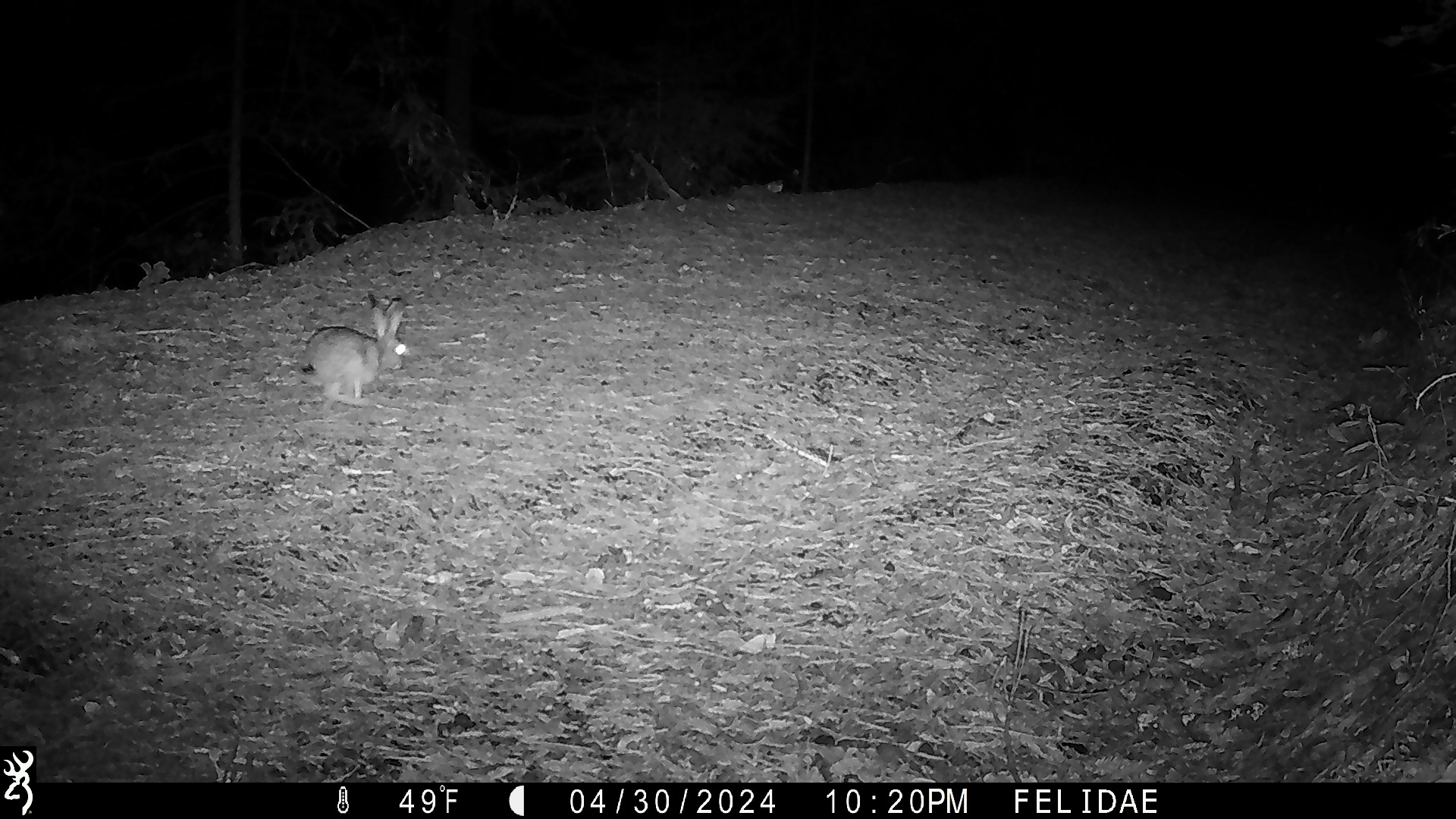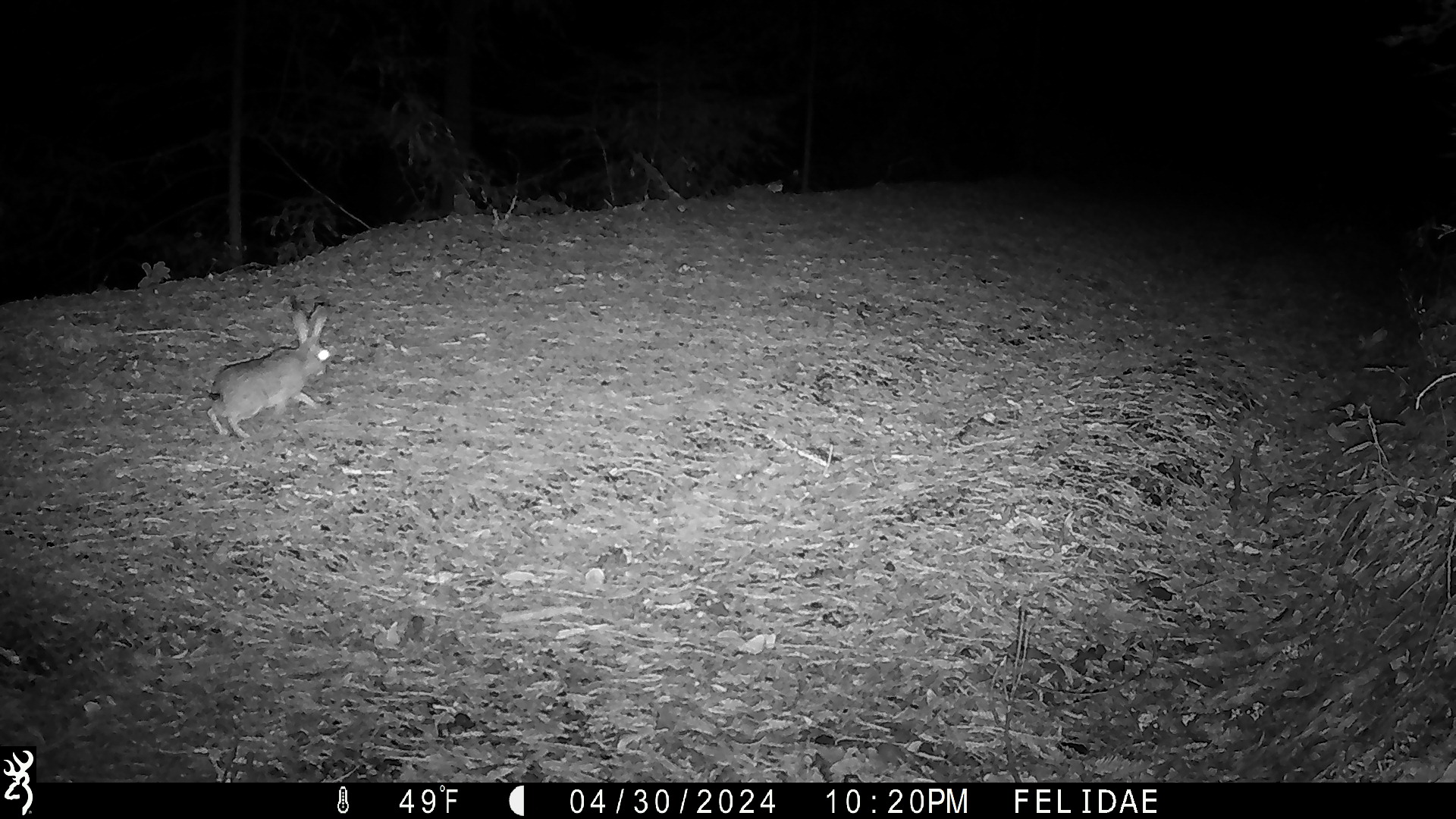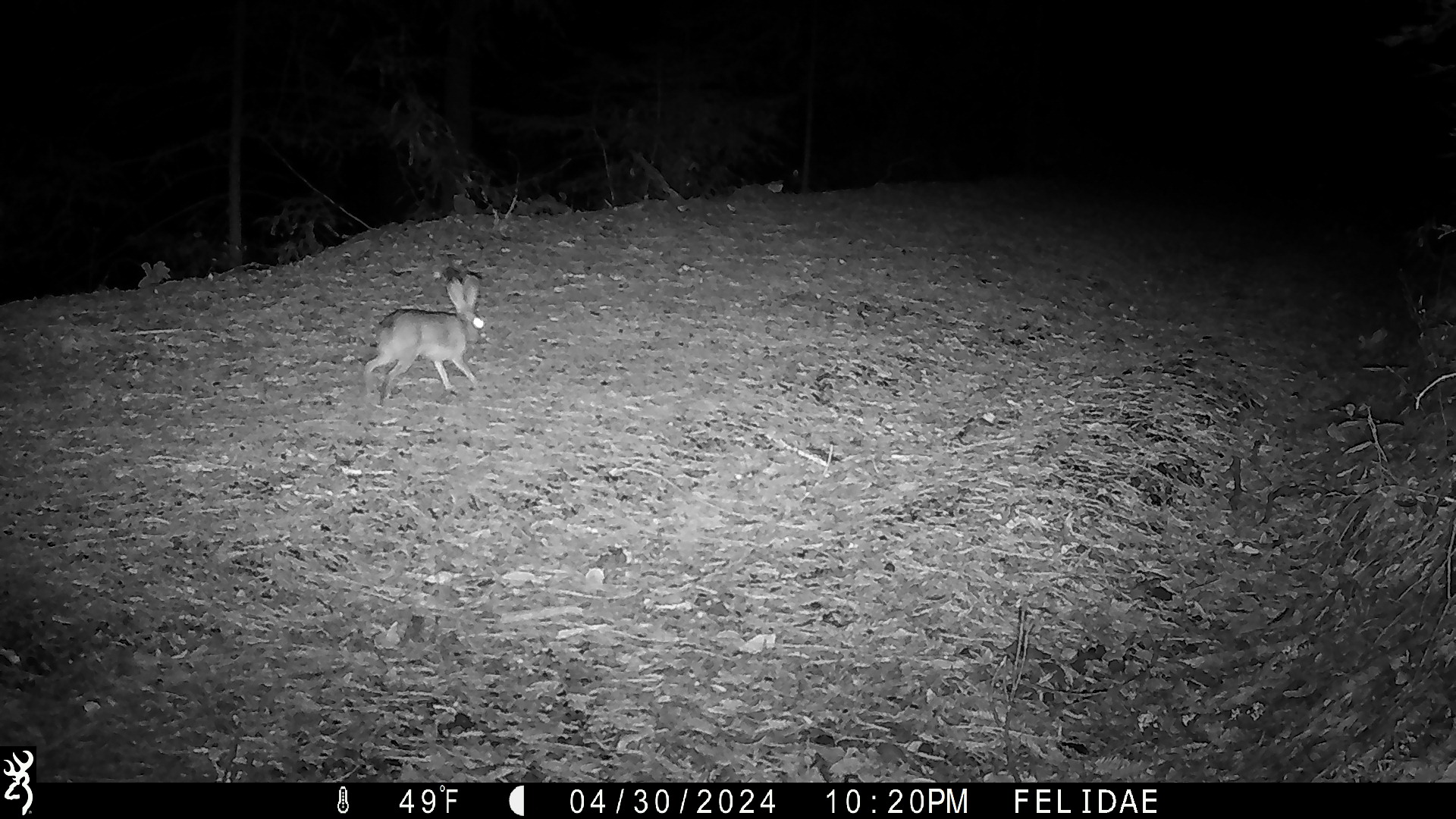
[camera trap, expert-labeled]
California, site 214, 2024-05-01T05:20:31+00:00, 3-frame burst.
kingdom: Animalia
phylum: Chordata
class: Mammalia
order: Lagomorpha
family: Leporidae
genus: Lepus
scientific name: Lepus californicus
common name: black-tailed jackrabbit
Black-tailed jackrabbit (Lepus californicus).